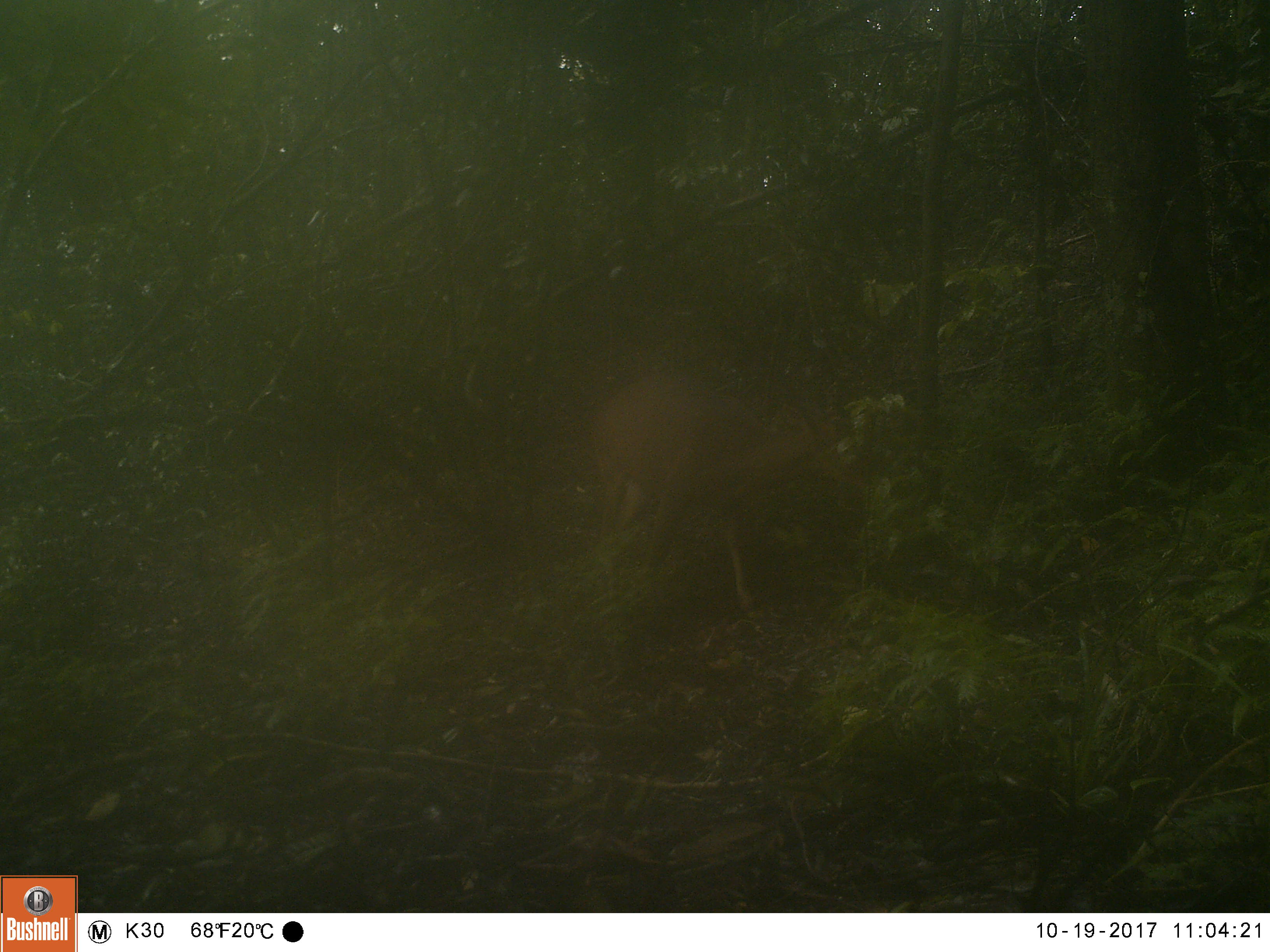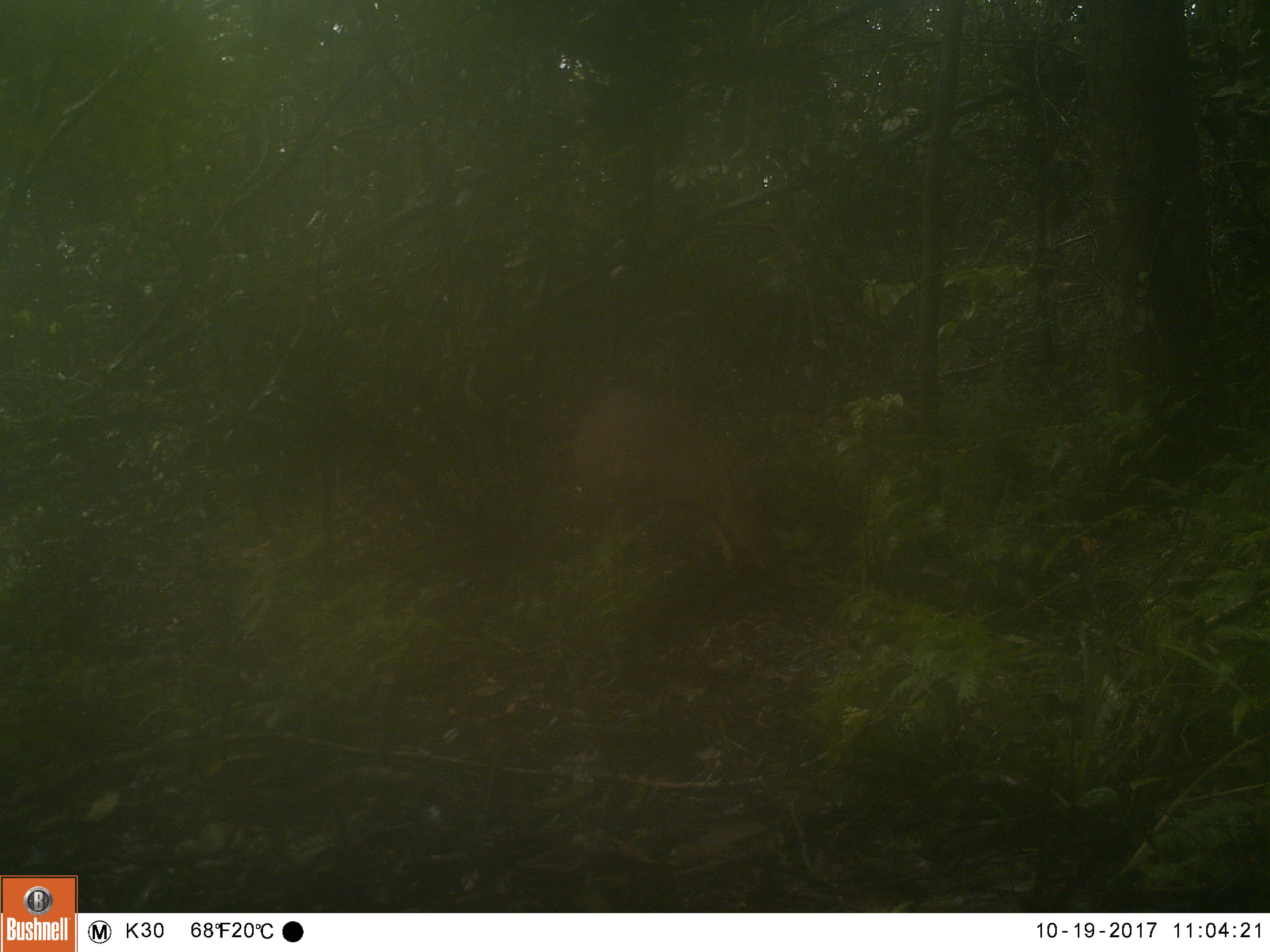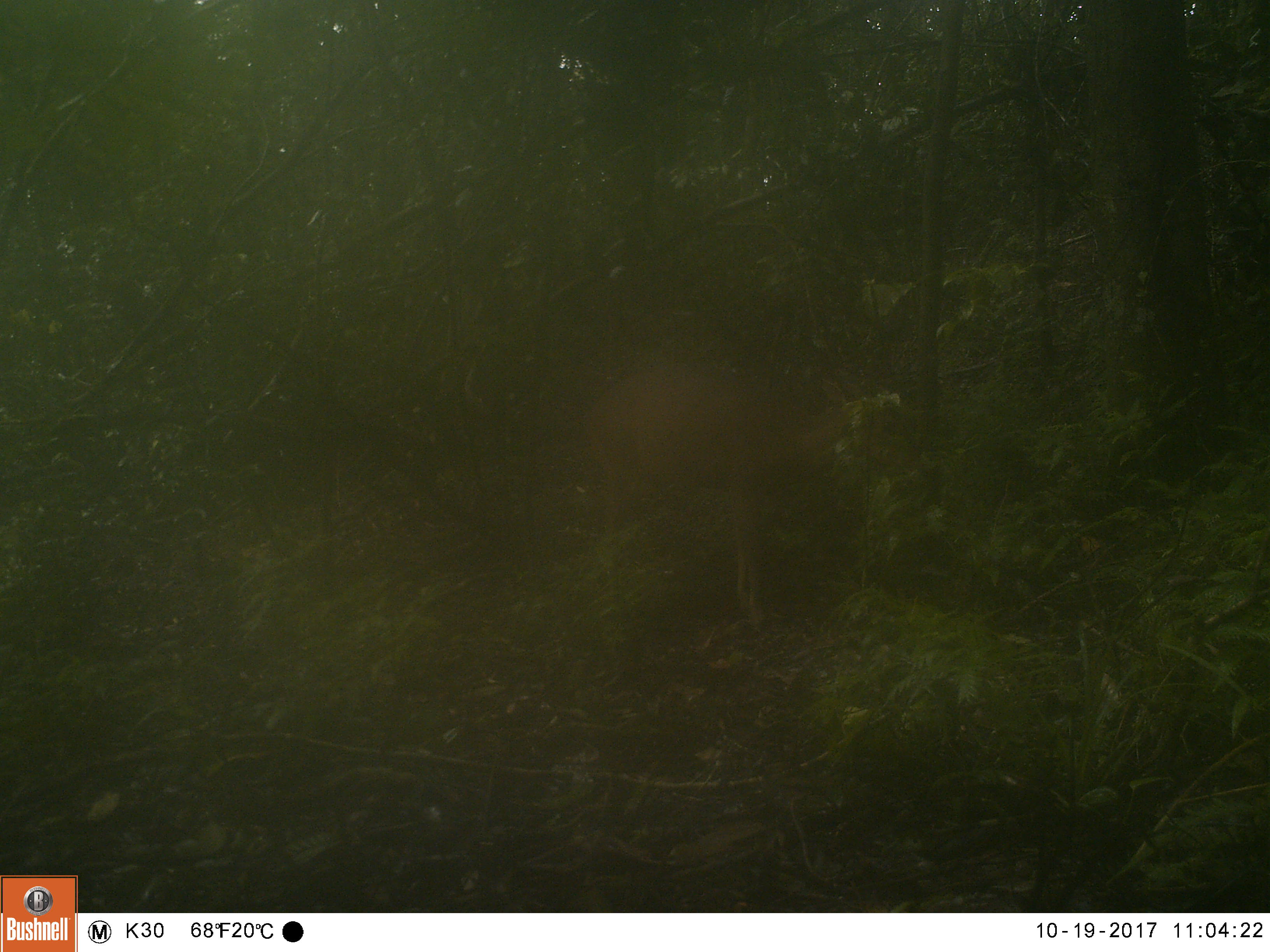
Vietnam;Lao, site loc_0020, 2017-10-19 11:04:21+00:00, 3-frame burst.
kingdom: Animalia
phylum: Chordata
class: Mammalia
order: Artiodactyla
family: Cervidae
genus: Muntiacus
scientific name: Muntiacus vuquangensis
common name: large-antlered muntjac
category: large antlered muntjac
Large antlered muntjac (large-antlered muntjac) (Muntiacus vuquangensis). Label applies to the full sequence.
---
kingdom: Animalia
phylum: Chordata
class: Mammalia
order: Artiodactyla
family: Cervidae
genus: Muntiacus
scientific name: Muntiacus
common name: muntjacs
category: unidentified muntjac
Unidentified muntjac (muntjacs) (Muntiacus). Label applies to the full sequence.